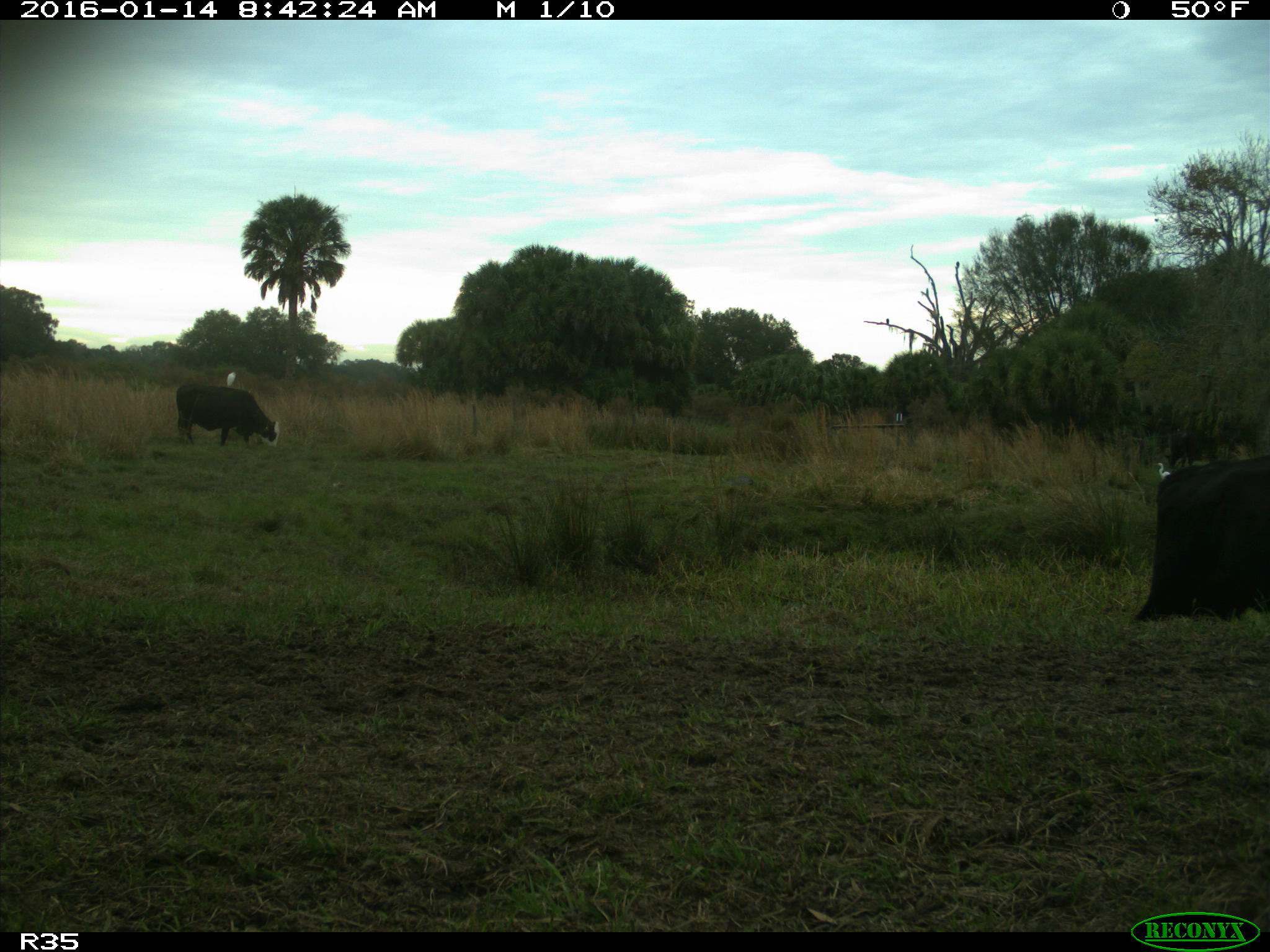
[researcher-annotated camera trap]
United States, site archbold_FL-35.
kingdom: Animalia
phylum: Chordata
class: Mammalia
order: Artiodactyla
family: Bovidae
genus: Bos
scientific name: Bos taurus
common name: domestic cow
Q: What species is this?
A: Bos taurus (domestic cow).